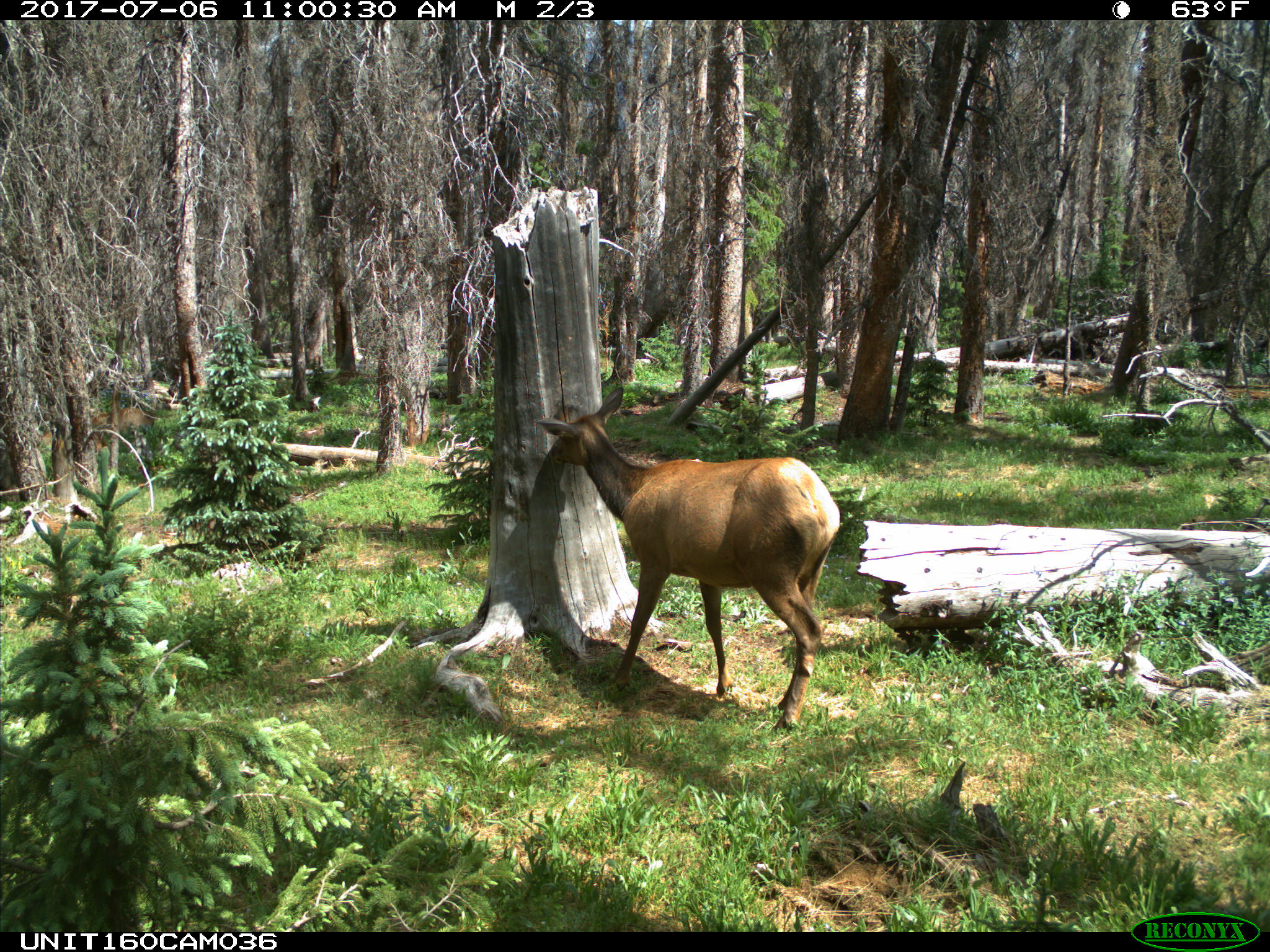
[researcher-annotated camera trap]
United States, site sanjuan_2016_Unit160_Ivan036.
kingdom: Animalia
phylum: Chordata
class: Mammalia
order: Artiodactyla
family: Cervidae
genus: Cervus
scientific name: Cervus elaphus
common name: red deer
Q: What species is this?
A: Cervus elaphus (red deer).